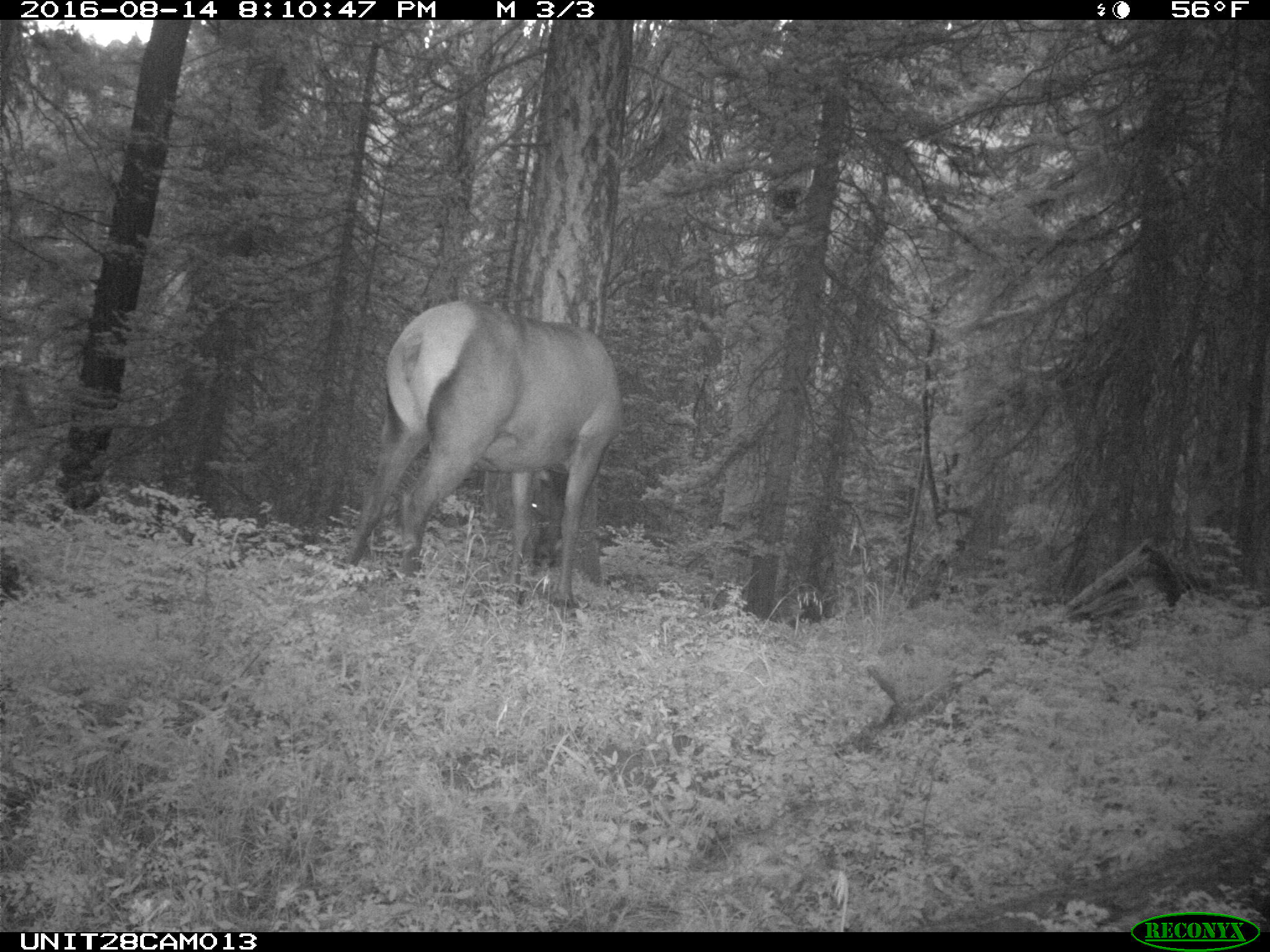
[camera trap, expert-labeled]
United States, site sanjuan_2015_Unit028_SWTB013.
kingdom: Animalia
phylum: Chordata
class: Mammalia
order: Artiodactyla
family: Cervidae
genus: Cervus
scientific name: Cervus elaphus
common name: red deer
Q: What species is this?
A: Cervus elaphus (red deer).